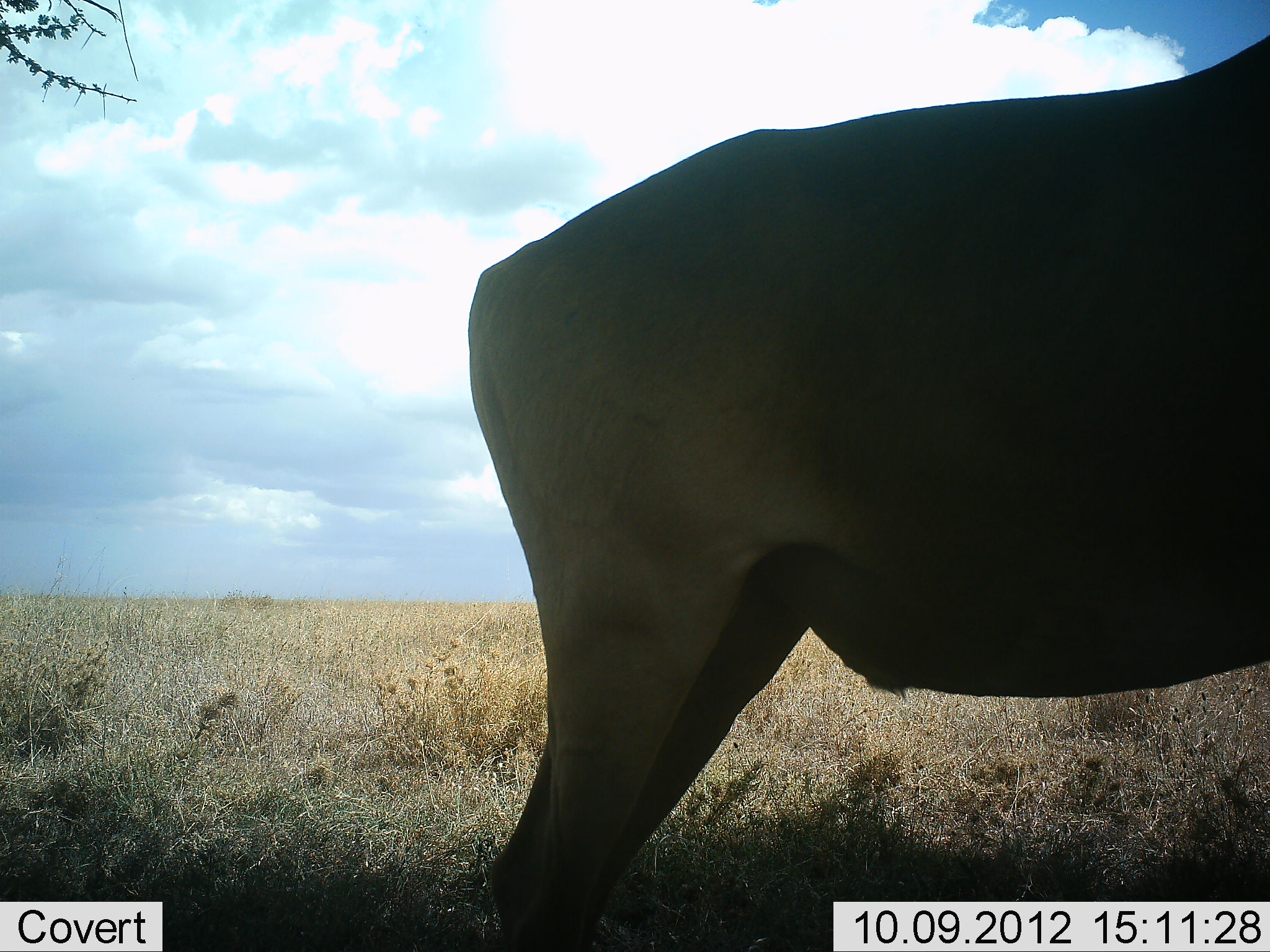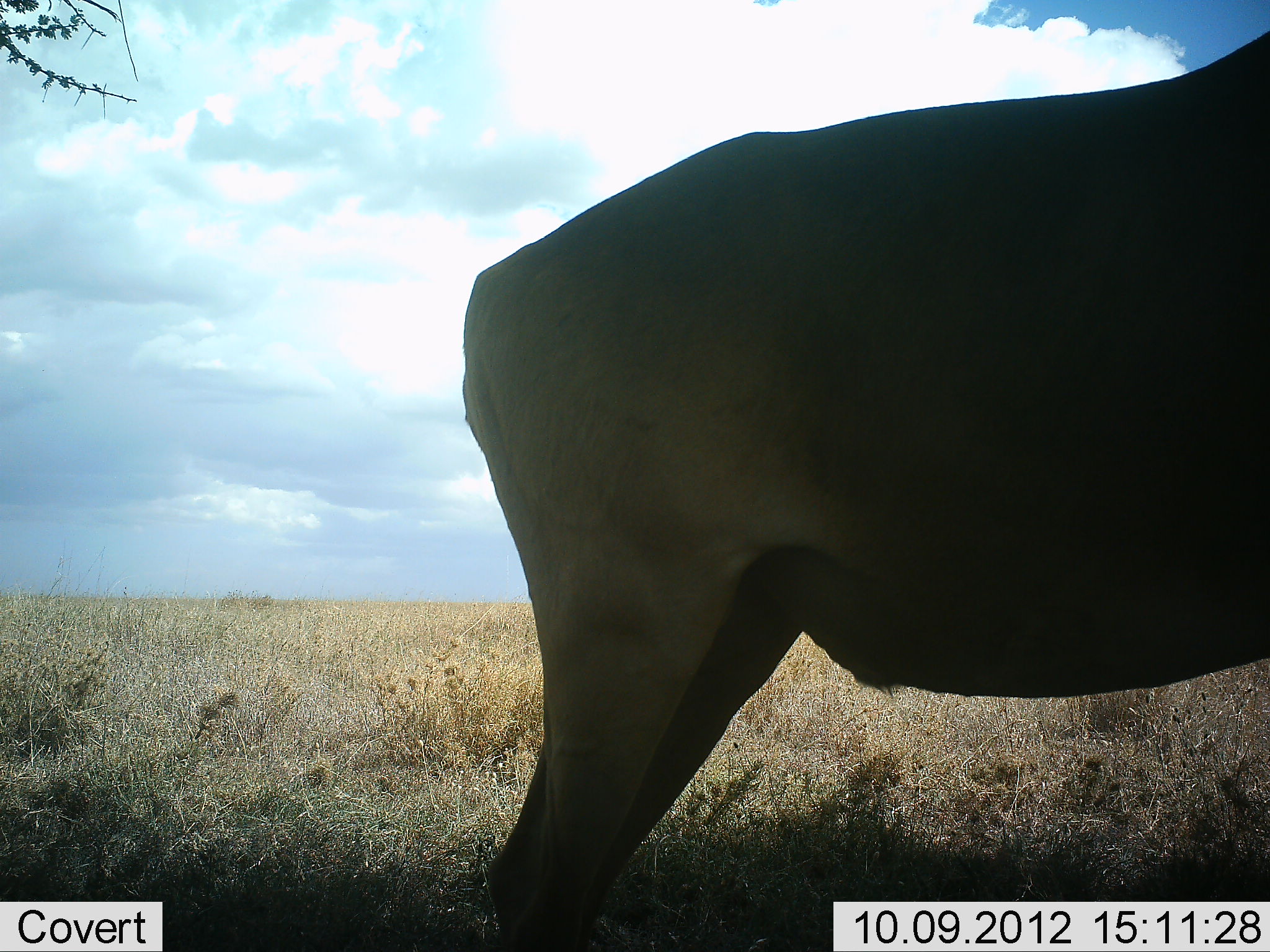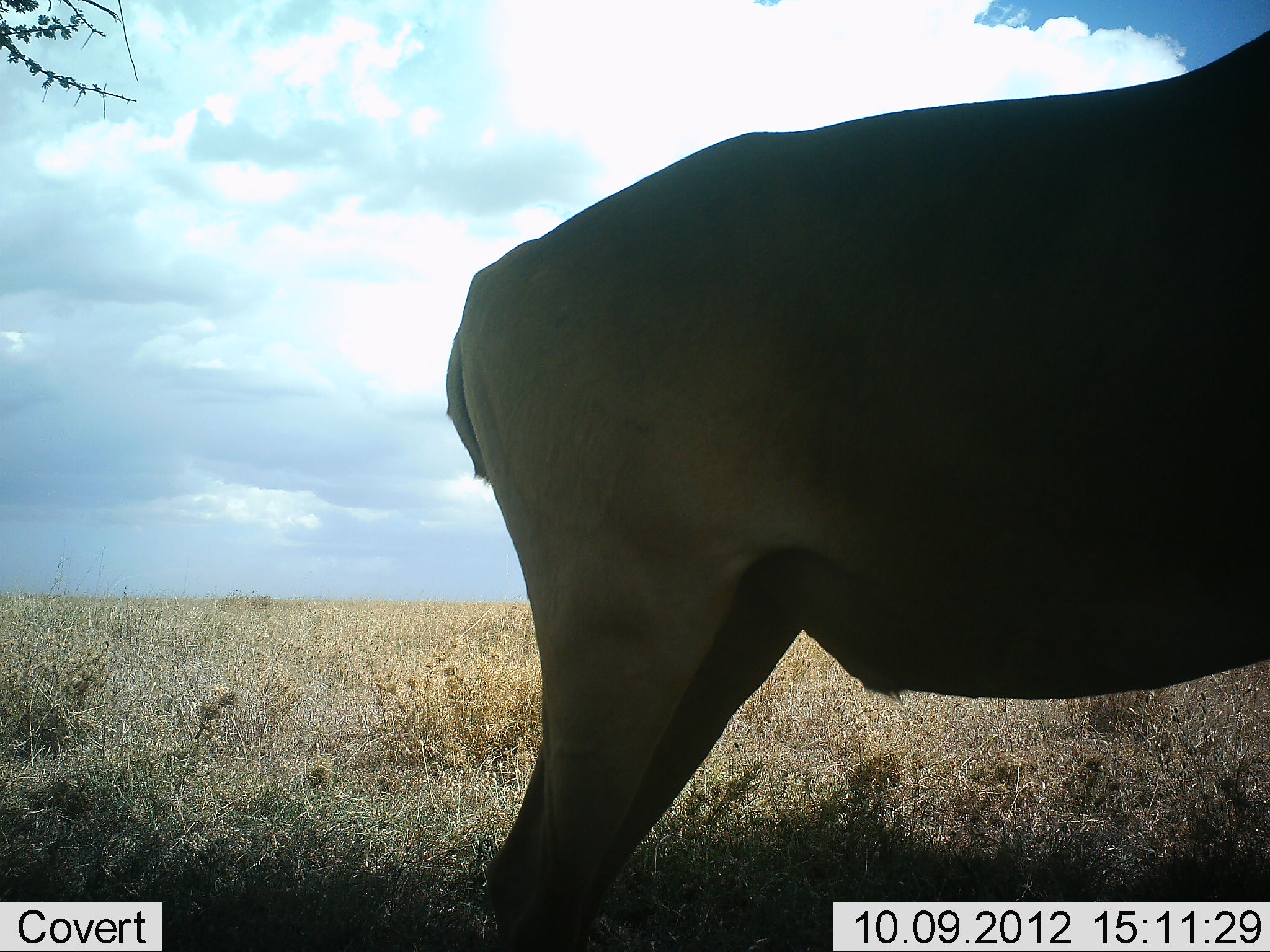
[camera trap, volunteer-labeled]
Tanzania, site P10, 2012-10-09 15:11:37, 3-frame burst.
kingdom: Animalia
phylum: Chordata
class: Mammalia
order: Artiodactyla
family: Bovidae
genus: Alcelaphus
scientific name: Alcelaphus buselaphus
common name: hartebeest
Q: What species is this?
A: Hartebeest (Alcelaphus buselaphus).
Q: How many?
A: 1.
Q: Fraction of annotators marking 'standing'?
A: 100%.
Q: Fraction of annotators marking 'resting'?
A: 0%.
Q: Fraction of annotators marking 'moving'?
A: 0%.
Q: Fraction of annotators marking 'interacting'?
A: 0%.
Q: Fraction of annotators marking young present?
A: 0%.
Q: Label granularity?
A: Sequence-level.